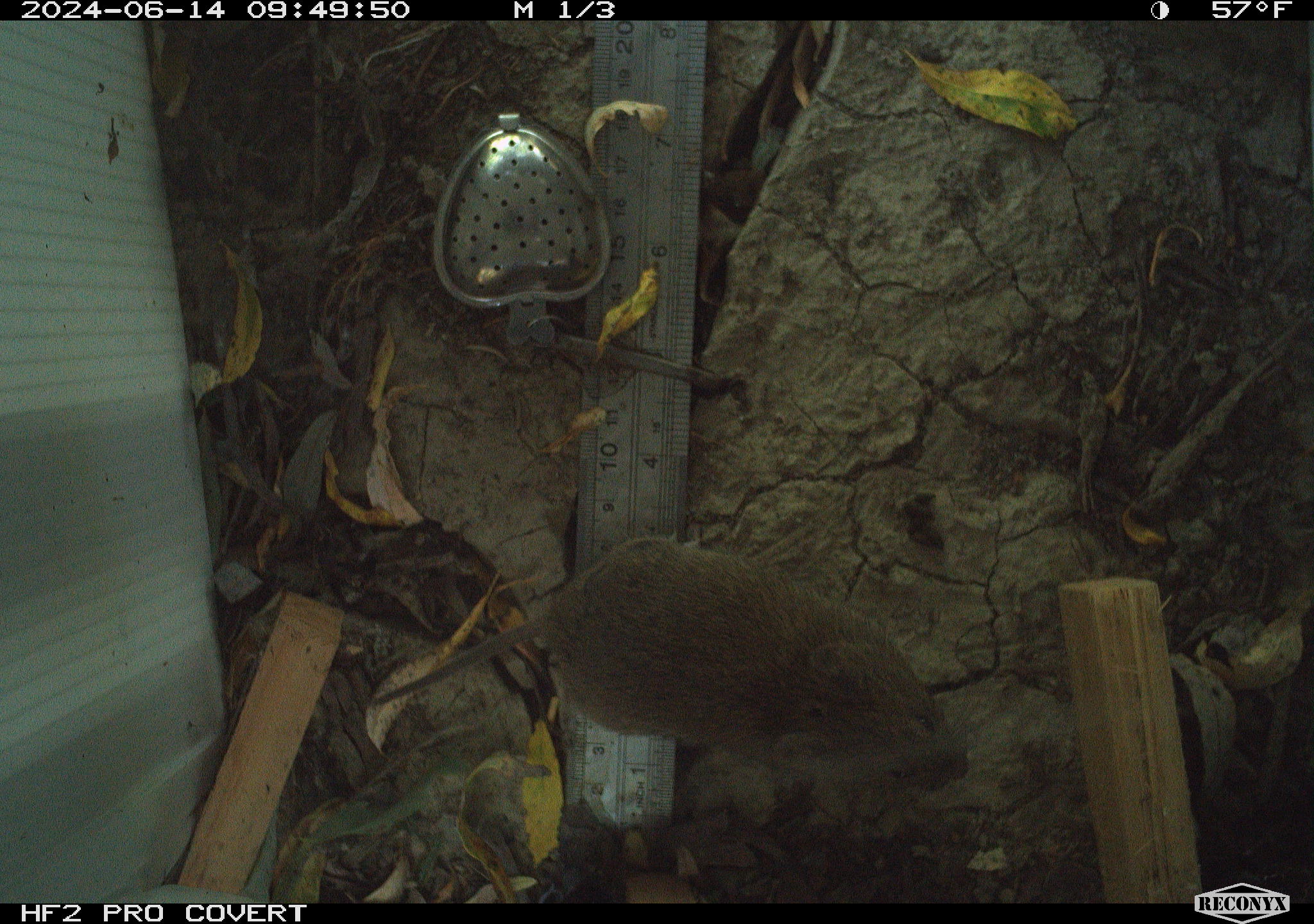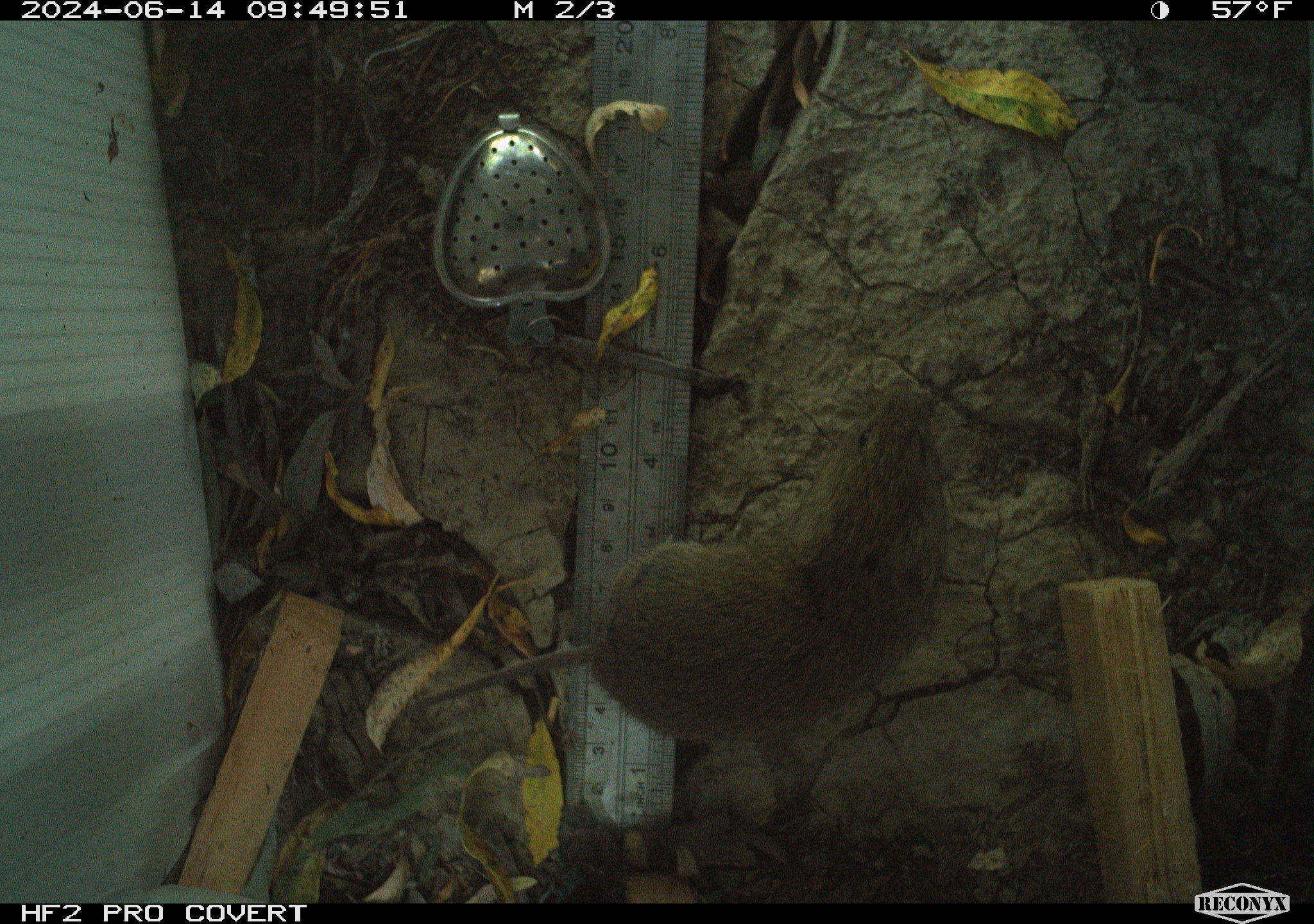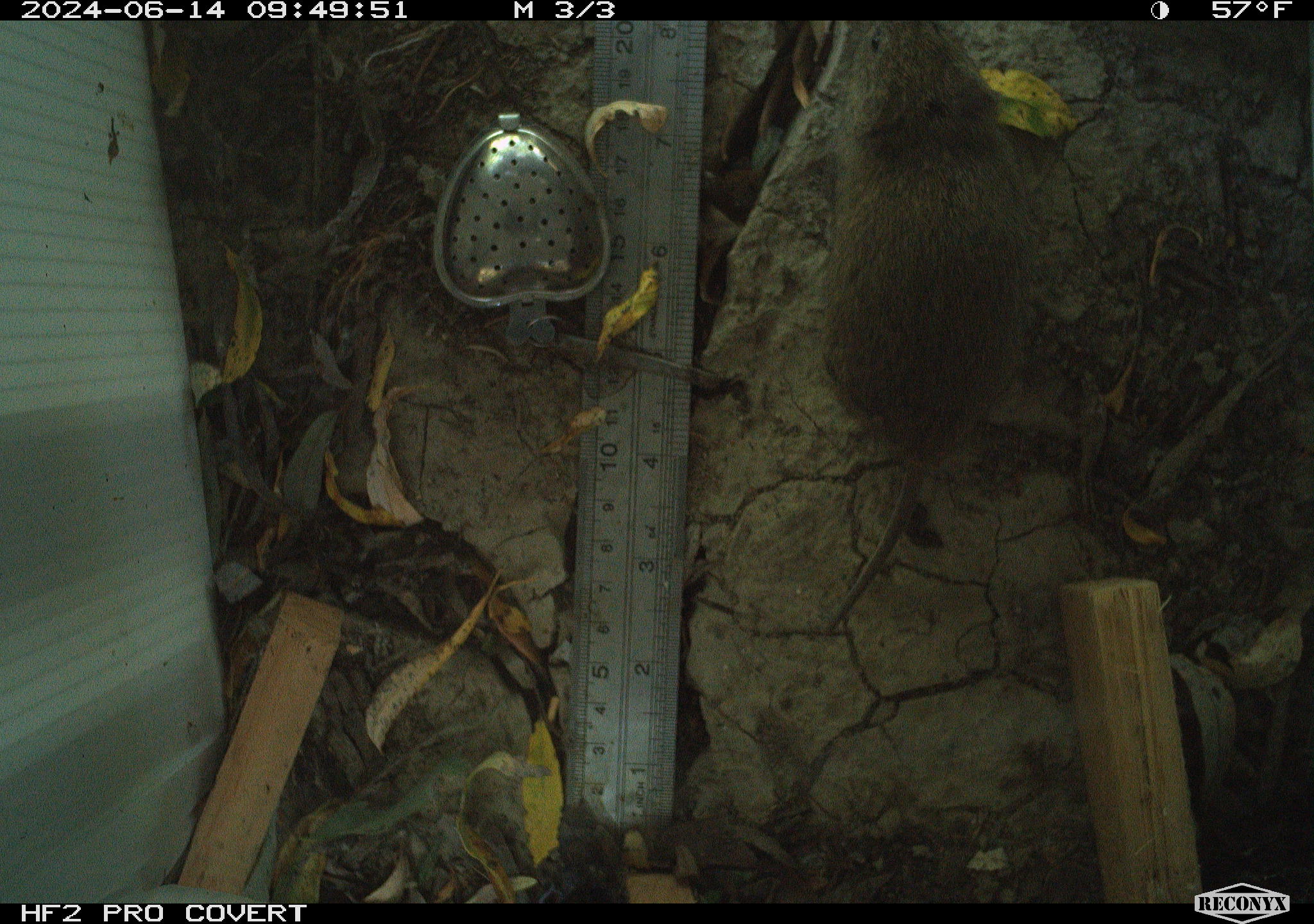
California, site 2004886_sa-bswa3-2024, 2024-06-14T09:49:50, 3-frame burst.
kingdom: Animalia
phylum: Chordata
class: Mammalia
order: Rodentia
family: Cricetidae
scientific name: Arvicolinae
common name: voles, lemmings, and muskrats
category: arvicolinae subfamily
Arvicolinae subfamily (voles, lemmings, and muskrats) (Arvicolinae).